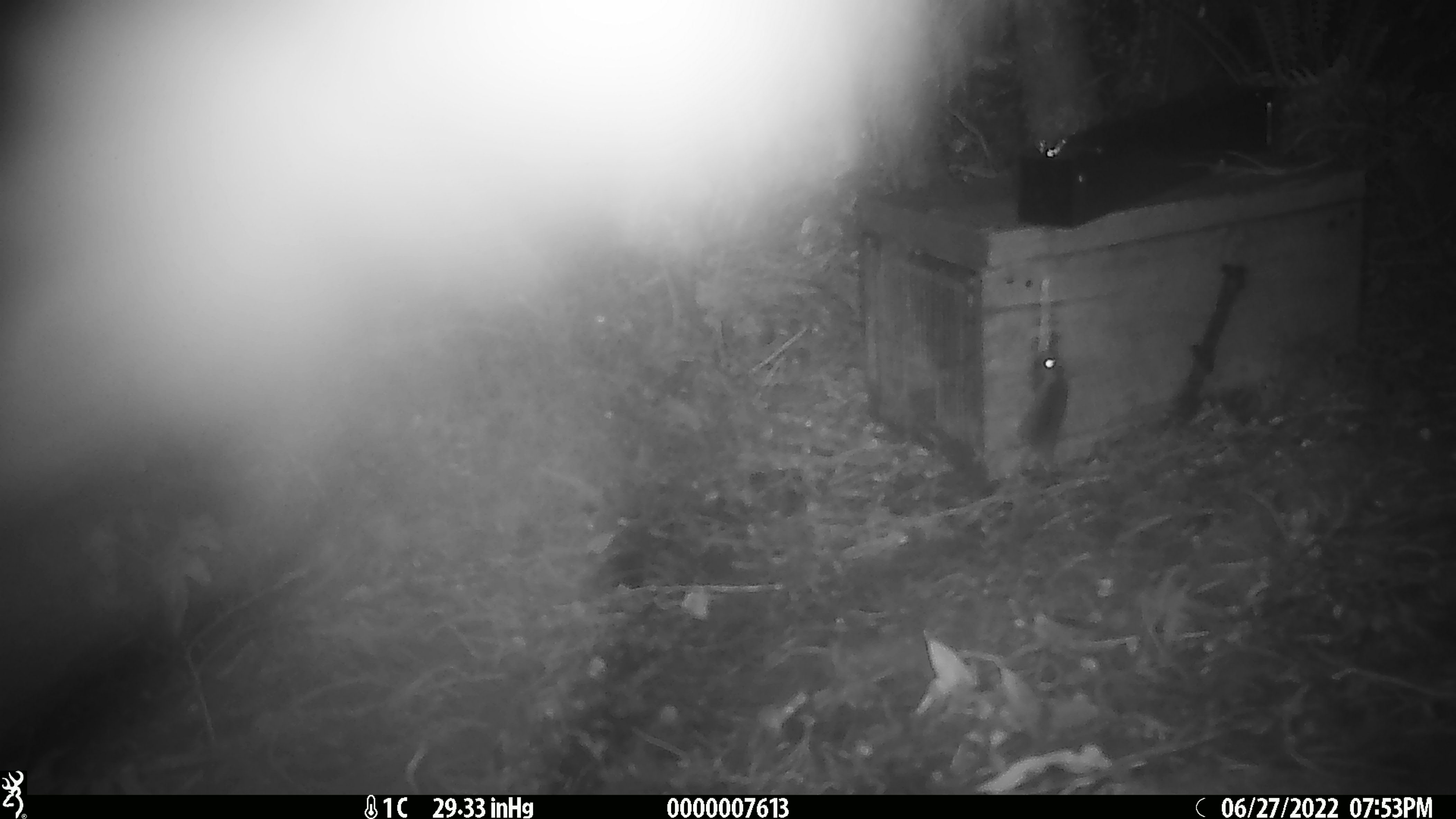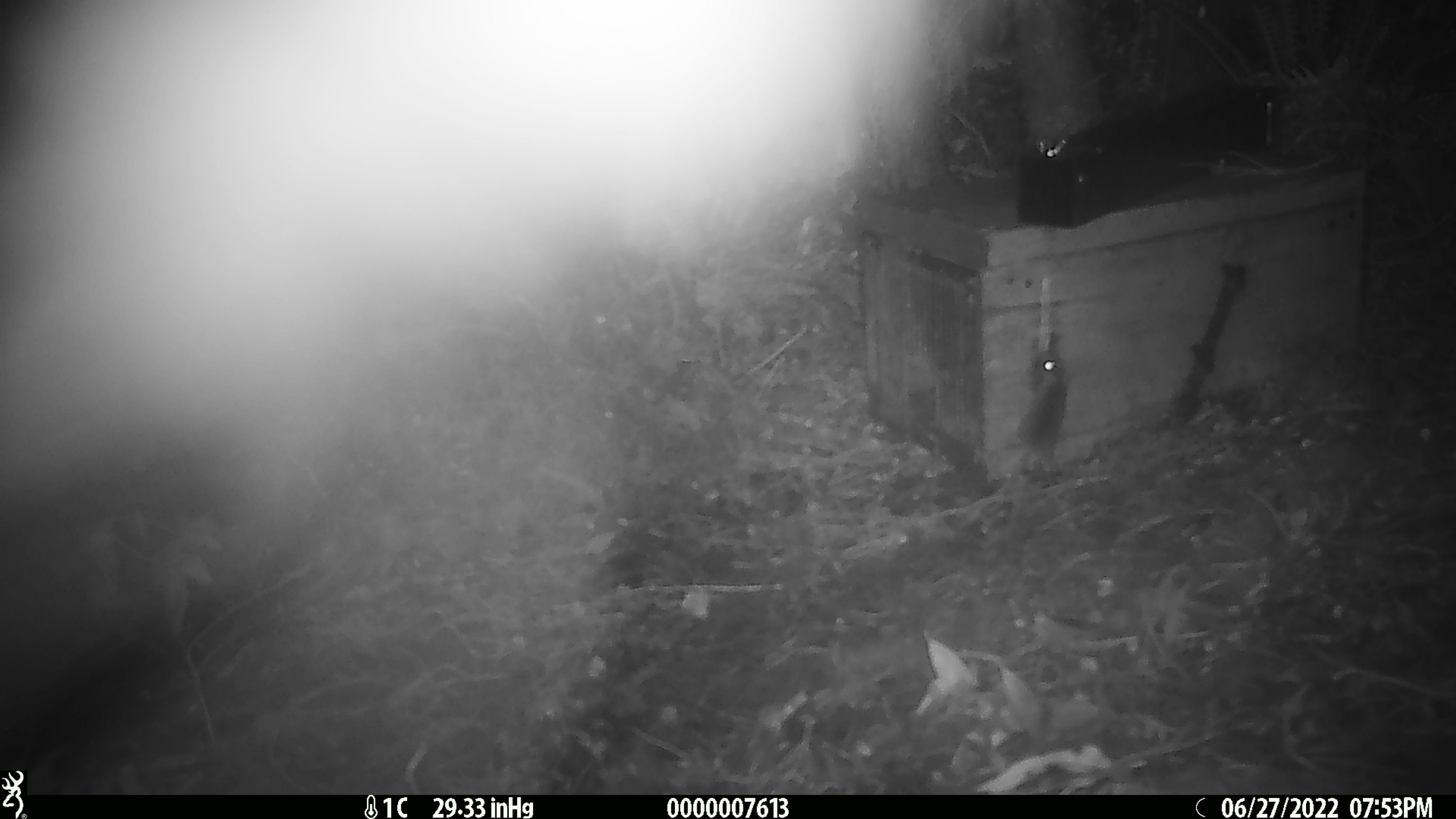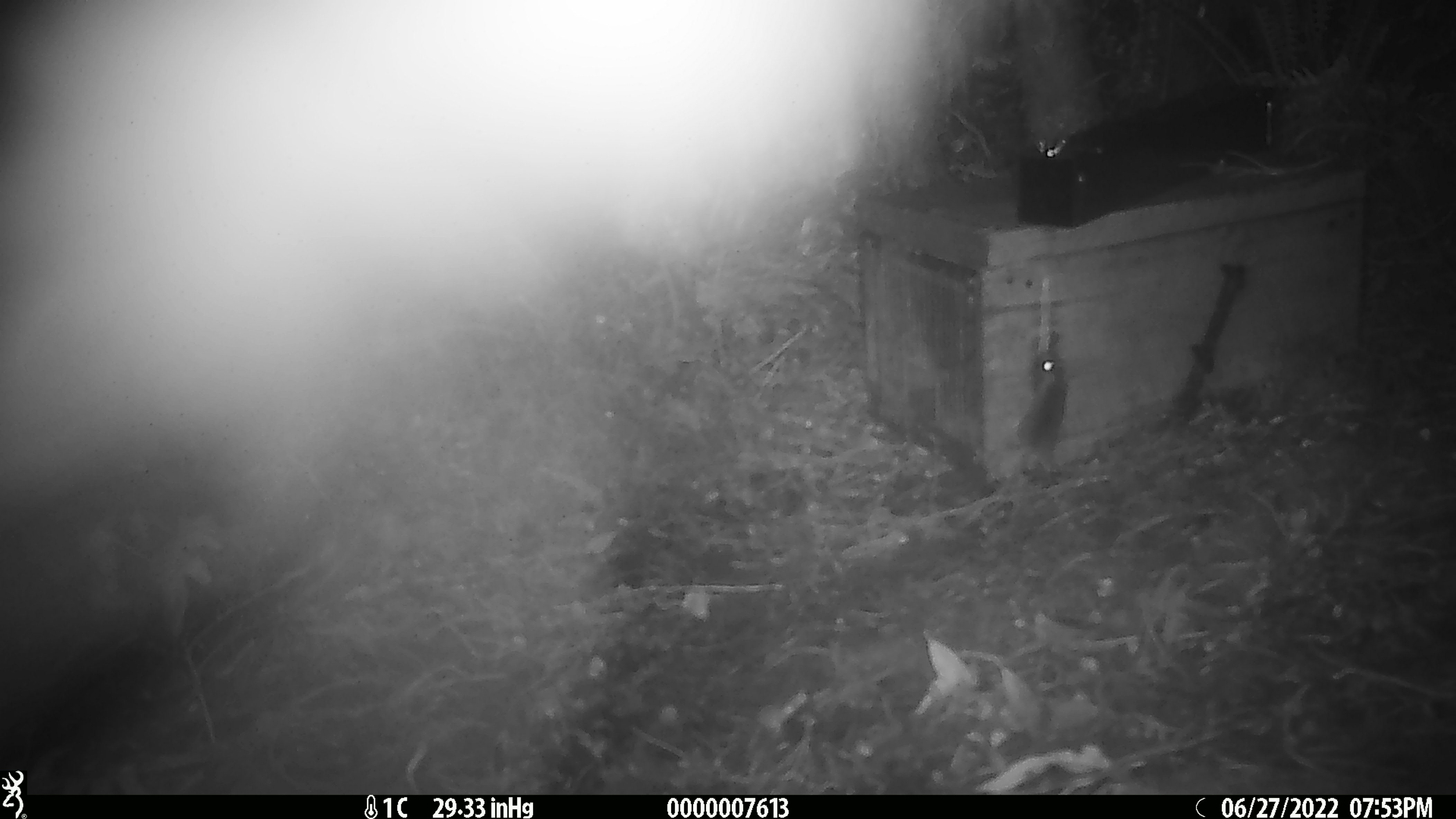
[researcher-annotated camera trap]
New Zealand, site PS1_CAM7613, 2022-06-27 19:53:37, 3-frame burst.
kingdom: Animalia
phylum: Chordata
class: Mammalia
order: Rodentia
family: Muridae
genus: Mus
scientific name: Mus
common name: mouse